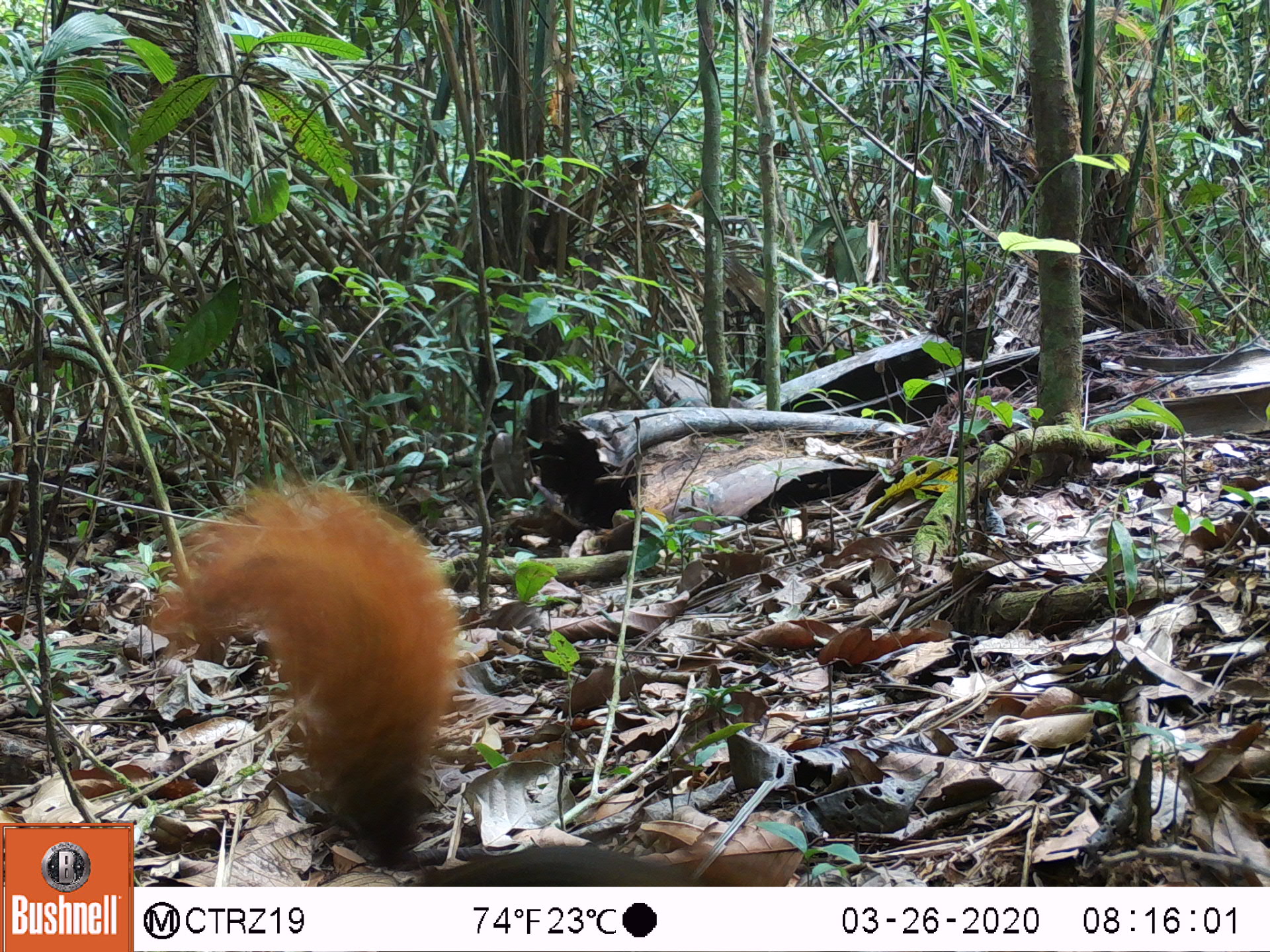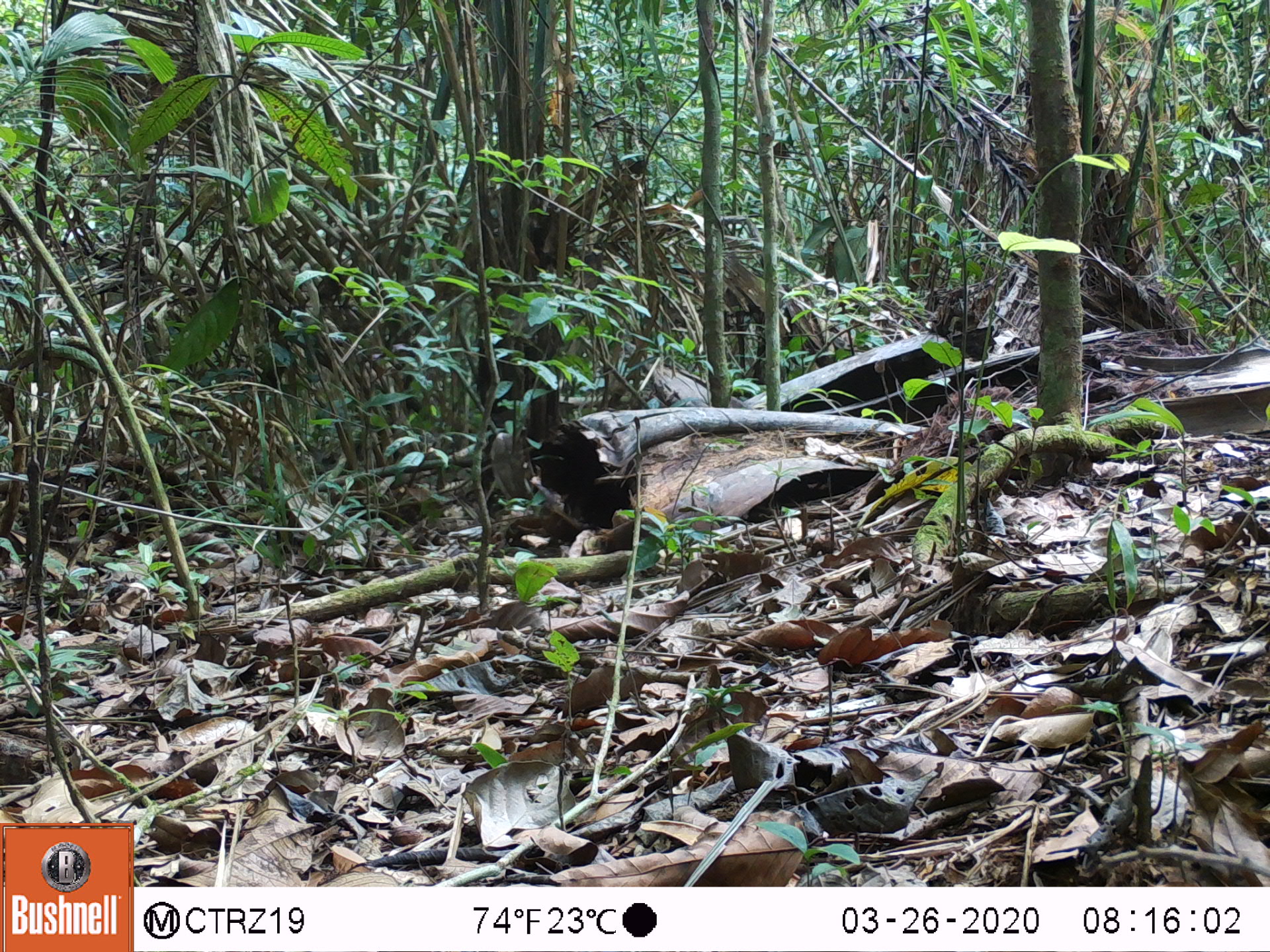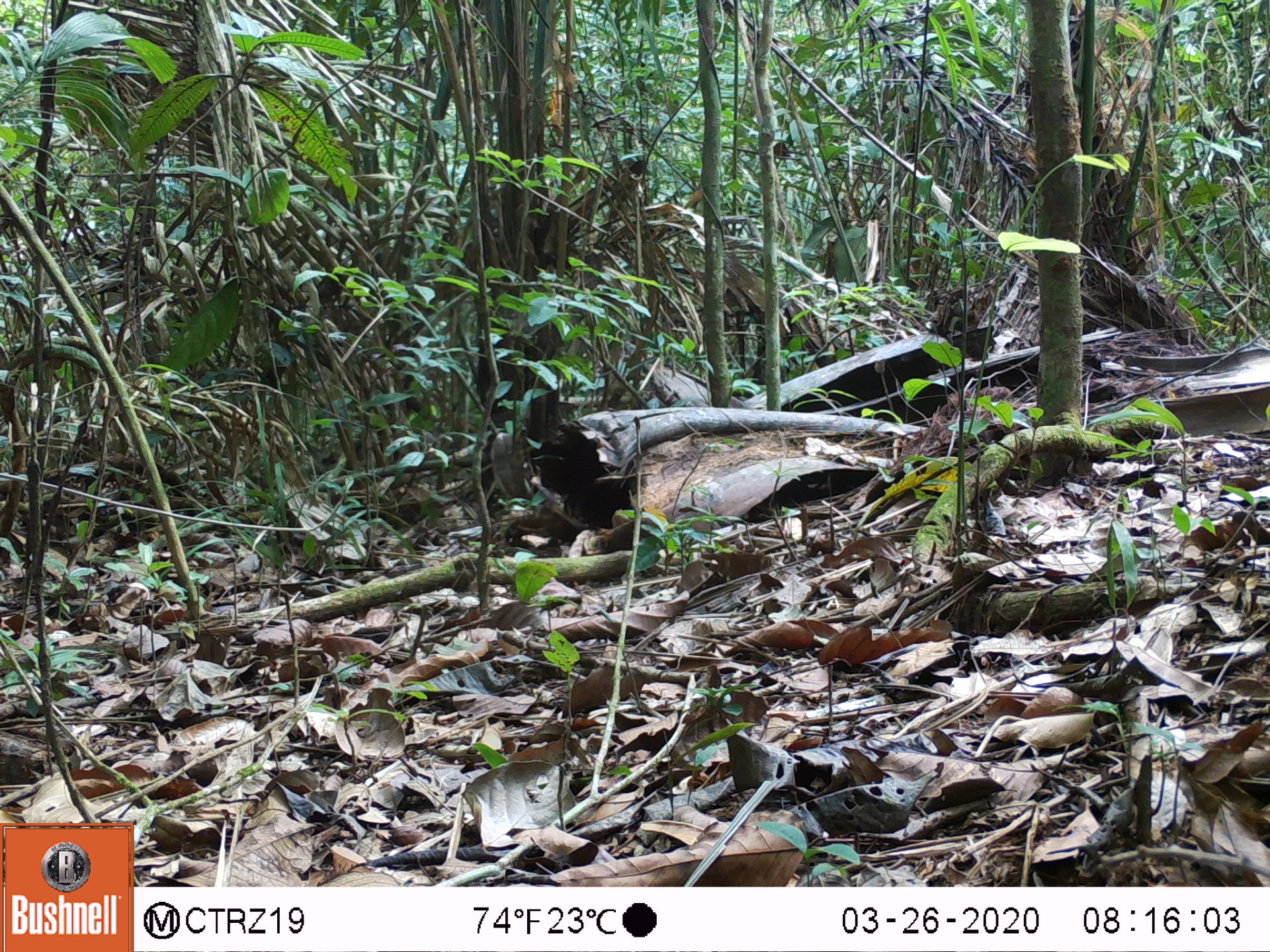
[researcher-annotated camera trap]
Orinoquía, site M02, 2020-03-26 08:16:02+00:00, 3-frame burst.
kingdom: Animalia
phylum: Chordata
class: Mammalia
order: Rodentia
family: Sciuridae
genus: Sciurus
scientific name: Sciurus igniventris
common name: northern amazon red squirrel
Northern amazon red squirrel (Sciurus igniventris).